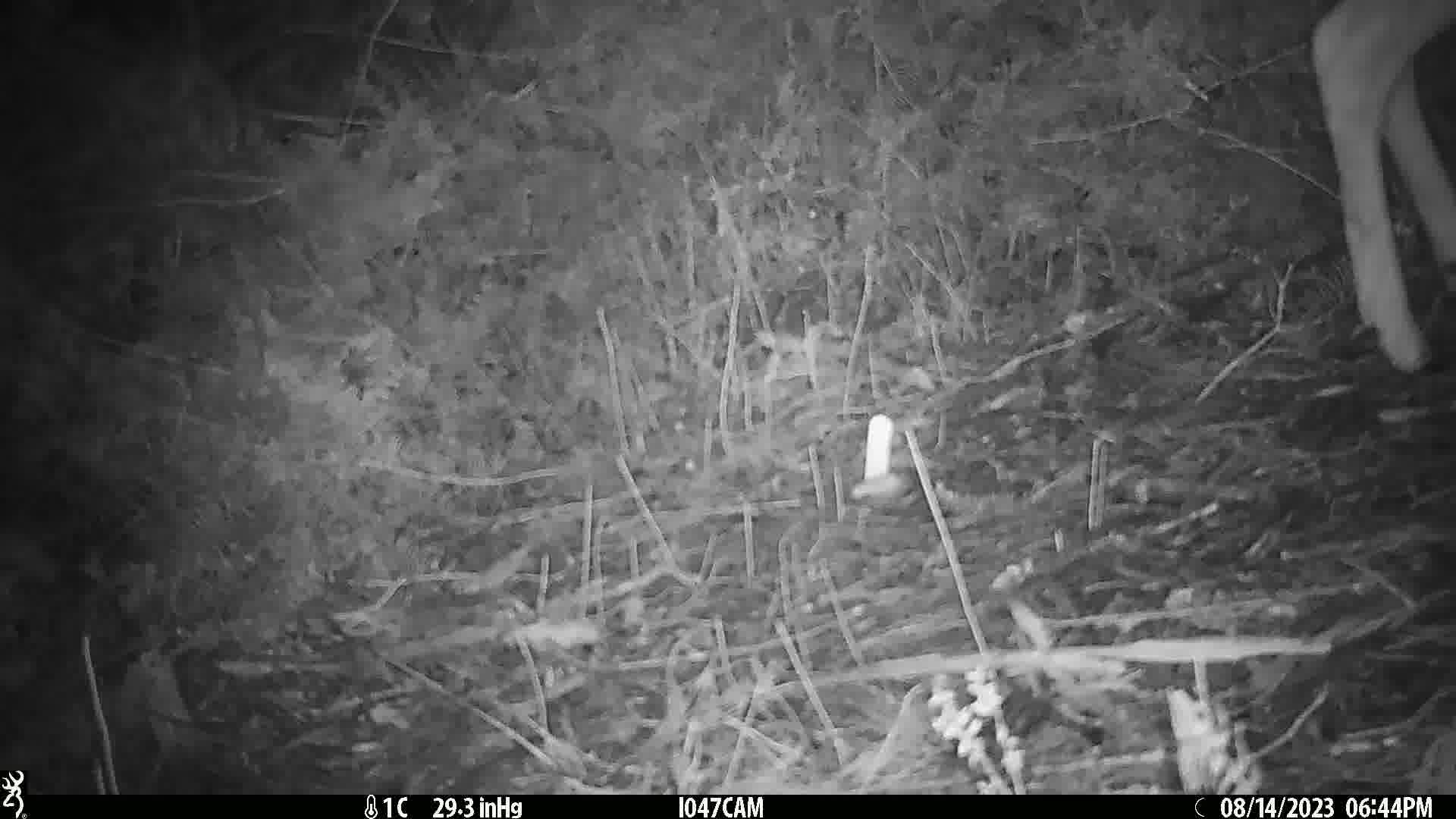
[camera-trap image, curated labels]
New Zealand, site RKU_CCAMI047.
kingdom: Animalia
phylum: Chordata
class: Mammalia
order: Artiodactyla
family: Cervidae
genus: Odocoileus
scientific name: Odocoileus virginianus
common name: white-tailed deer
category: white tailed deer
White tailed deer (white-tailed deer) (Odocoileus virginianus).